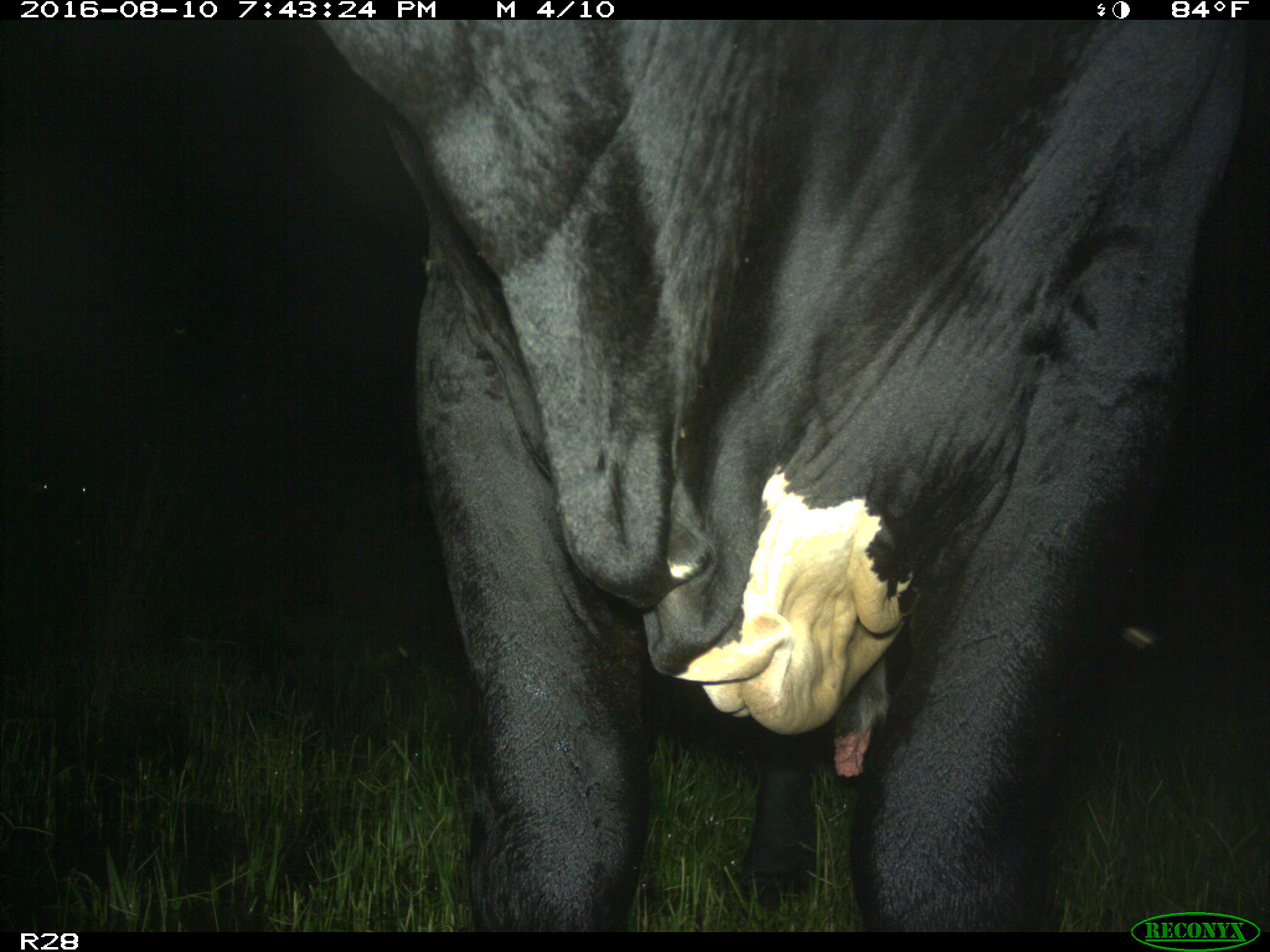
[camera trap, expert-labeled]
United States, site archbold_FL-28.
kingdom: Animalia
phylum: Chordata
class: Mammalia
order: Artiodactyla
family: Bovidae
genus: Bos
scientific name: Bos taurus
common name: domestic cow